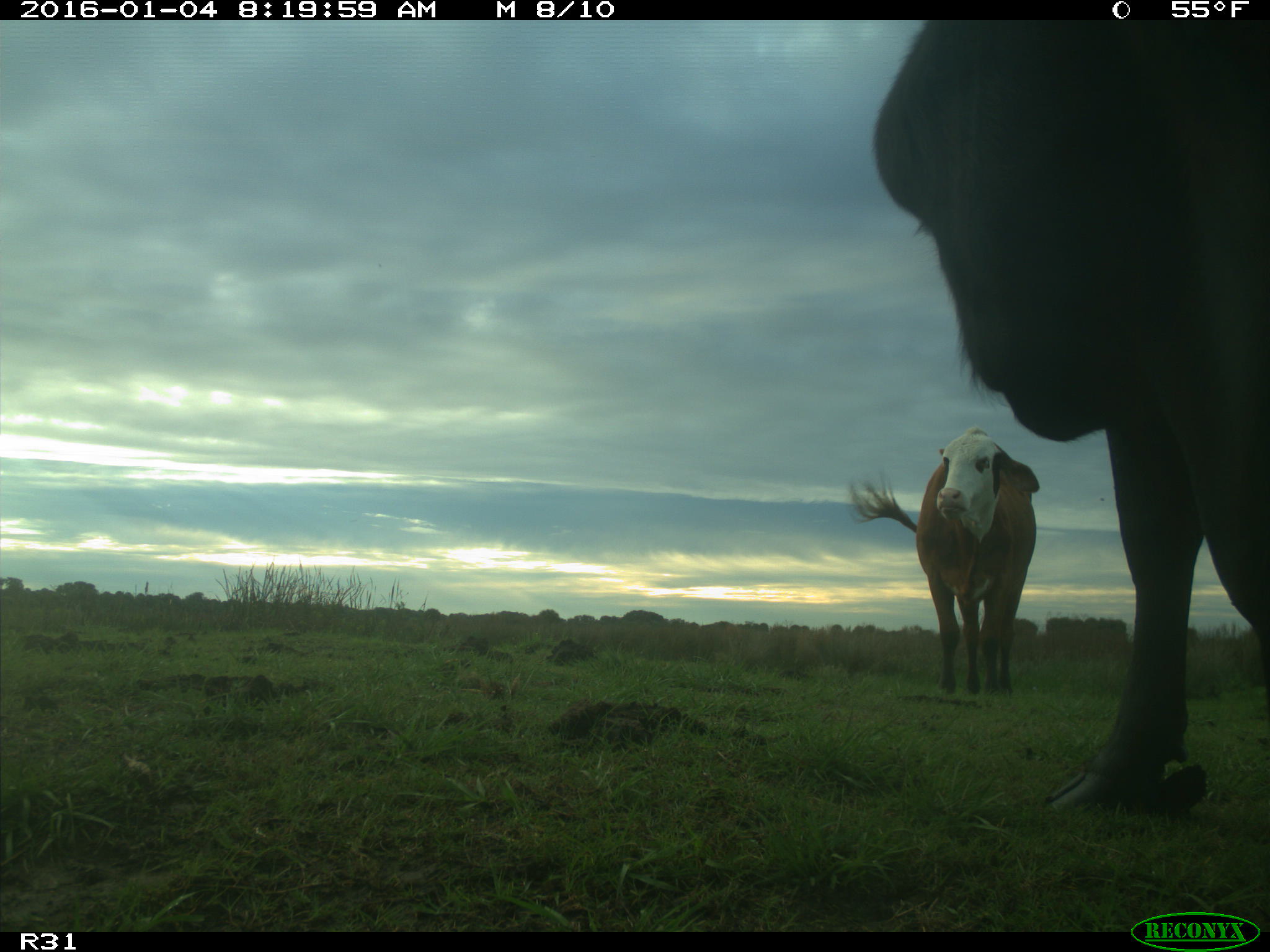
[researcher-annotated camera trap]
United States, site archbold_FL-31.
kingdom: Animalia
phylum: Chordata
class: Mammalia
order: Artiodactyla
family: Bovidae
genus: Bos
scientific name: Bos taurus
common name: domestic cow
Bos taurus (domestic cow).